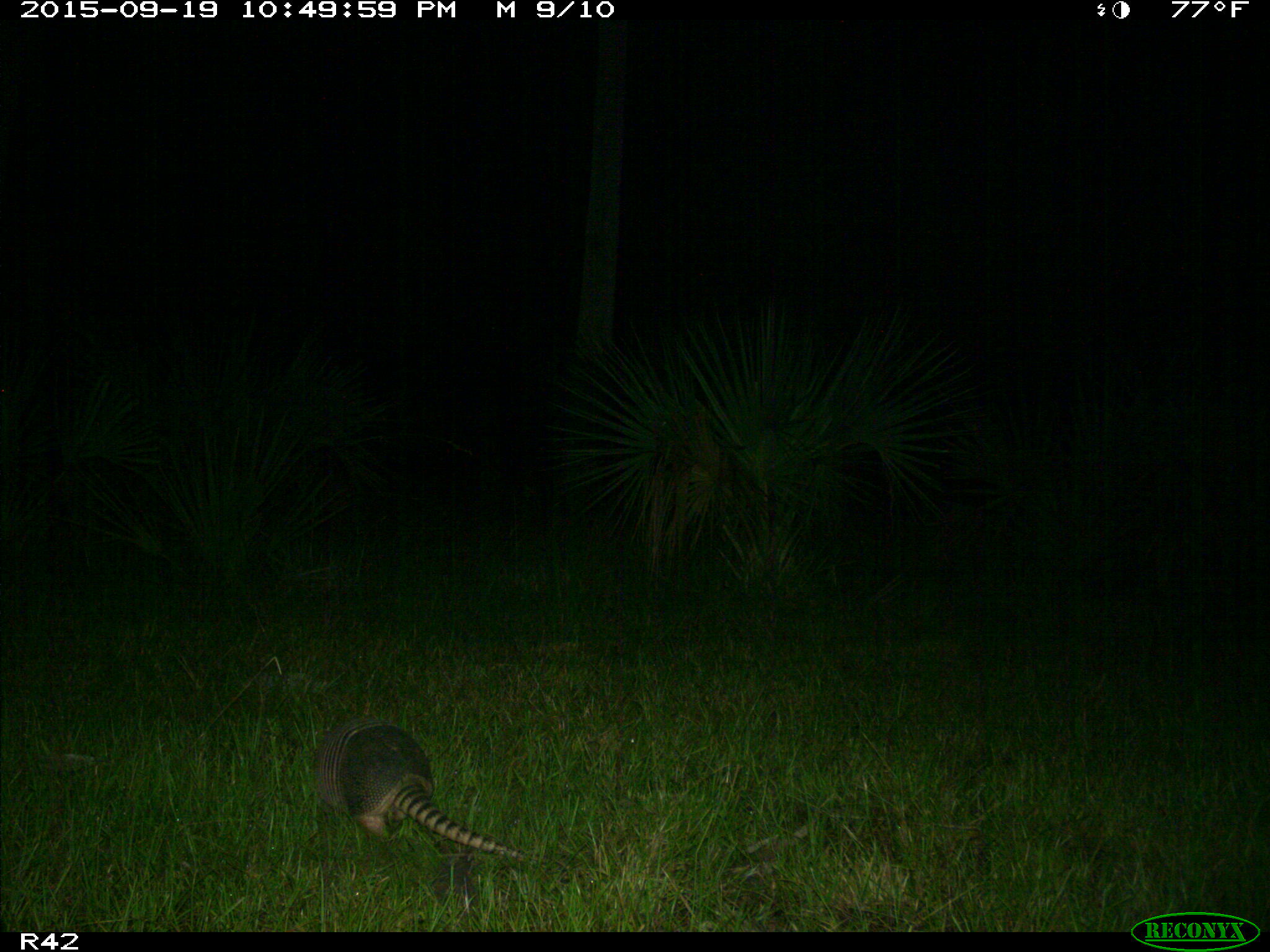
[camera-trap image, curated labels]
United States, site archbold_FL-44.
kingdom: Animalia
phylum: Chordata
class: Mammalia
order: Cingulata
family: Dasypodidae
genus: Dasypus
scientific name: Dasypus novemcinctus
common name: nine-banded armadillo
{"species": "Dasypus novemcinctus (nine-banded armadillo)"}